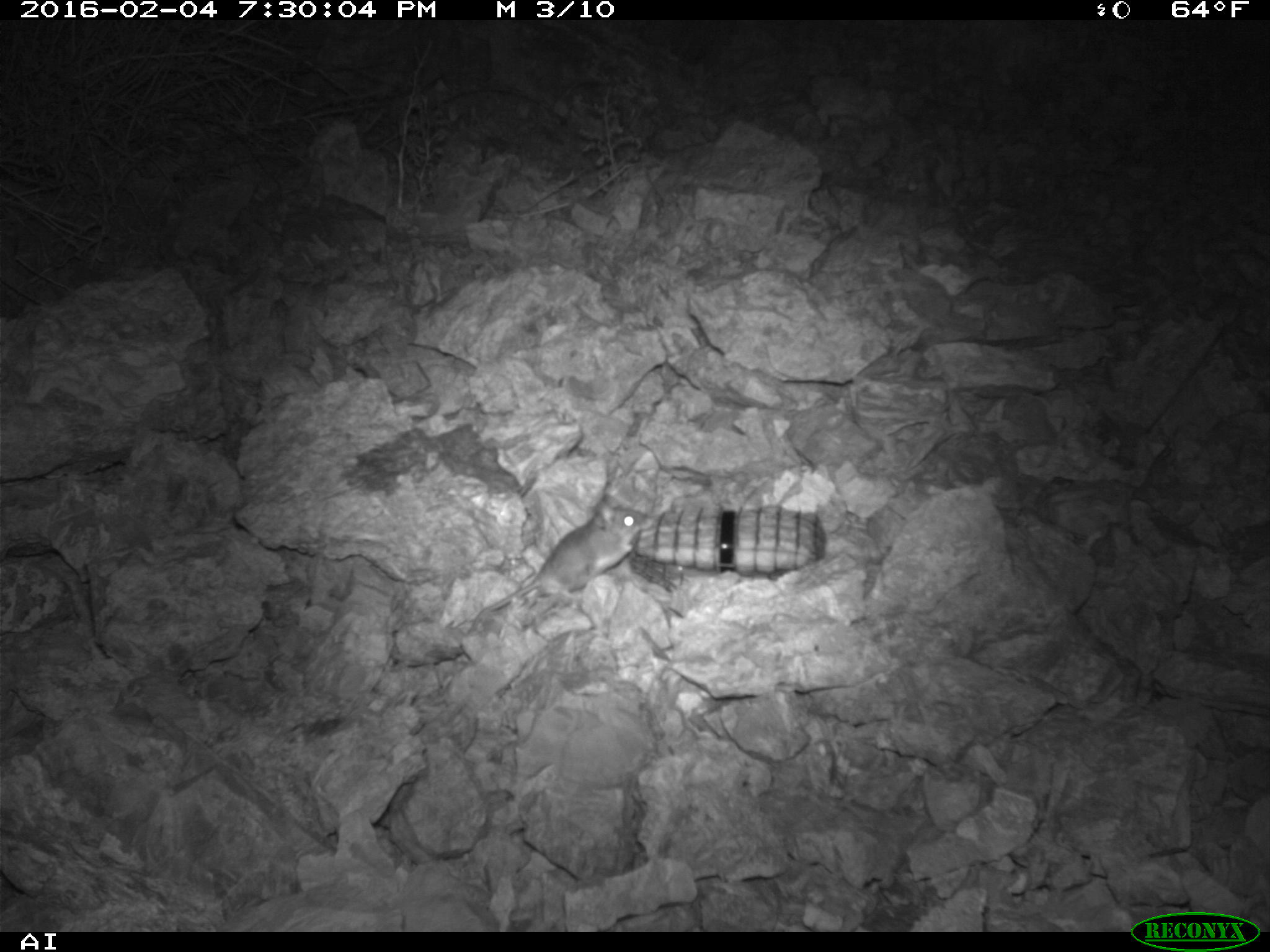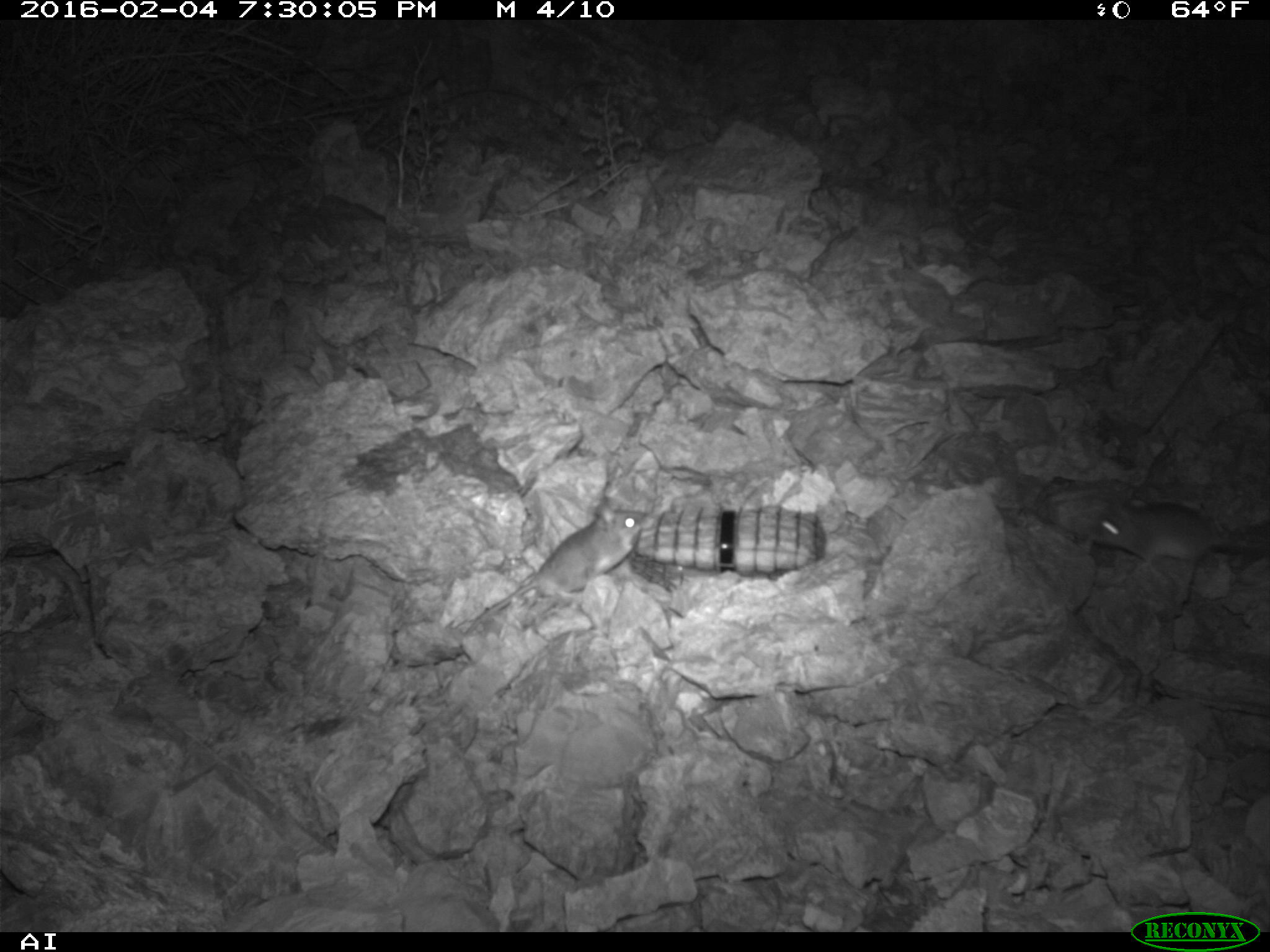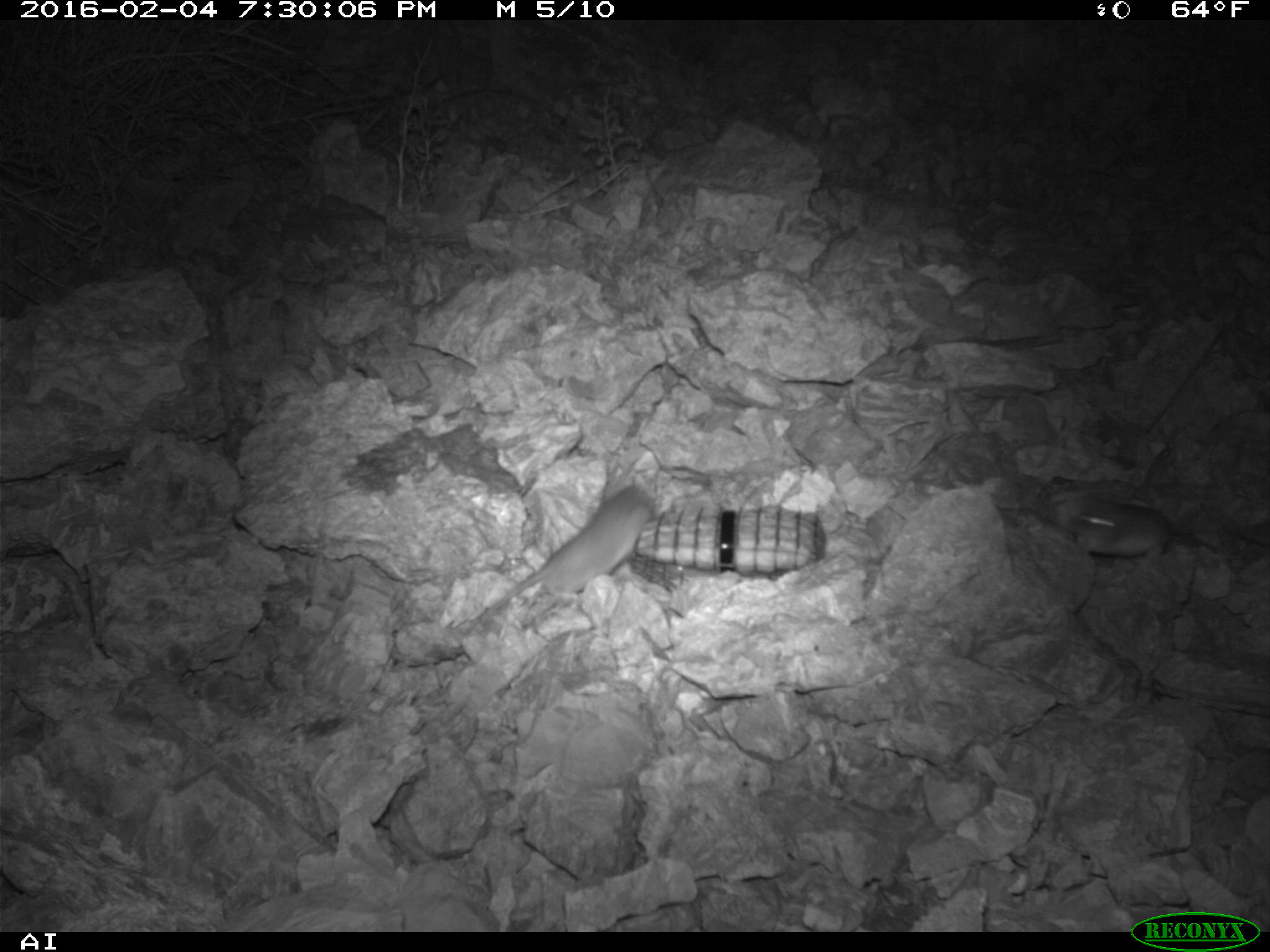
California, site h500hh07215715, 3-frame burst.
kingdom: Animalia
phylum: Chordata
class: Mammalia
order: Rodentia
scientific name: Rodentia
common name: rodent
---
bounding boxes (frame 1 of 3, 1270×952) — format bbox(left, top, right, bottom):
rodent: bbox(468, 491, 653, 637)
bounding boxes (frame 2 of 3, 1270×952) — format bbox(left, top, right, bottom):
rodent: bbox(455, 475, 653, 643); bbox(1079, 478, 1269, 576)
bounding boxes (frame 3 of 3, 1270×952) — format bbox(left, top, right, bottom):
rodent: bbox(473, 482, 657, 627); bbox(1070, 498, 1217, 555)